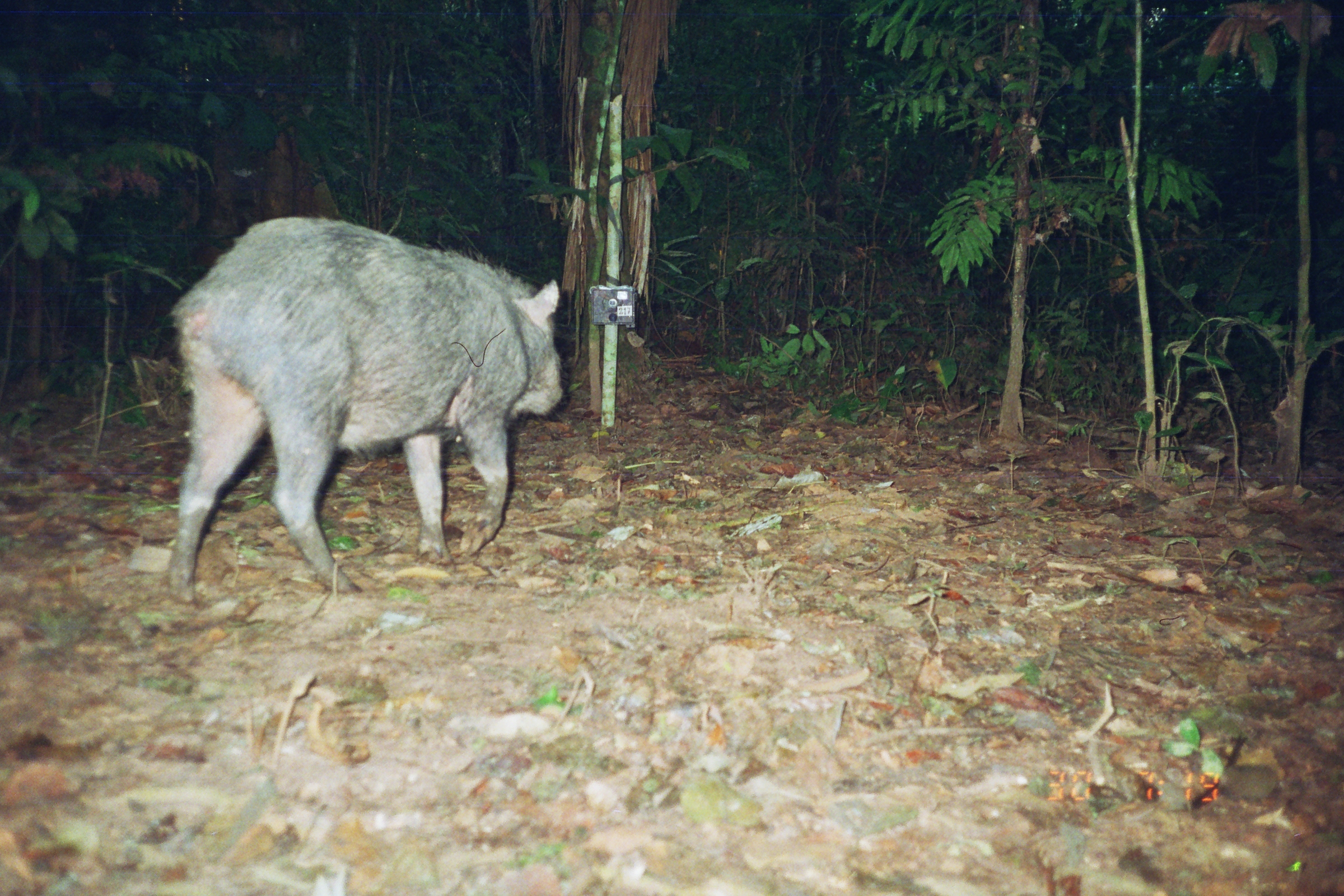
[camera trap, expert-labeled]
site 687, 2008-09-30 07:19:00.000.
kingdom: Animalia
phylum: Chordata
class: Mammalia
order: Artiodactyla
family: Tayassuidae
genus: Tayassu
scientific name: Tayassu pecari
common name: white-lipped peccary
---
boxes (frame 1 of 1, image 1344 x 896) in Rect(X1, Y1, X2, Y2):
tayassu pecari: Rect(166, 215, 564, 605)